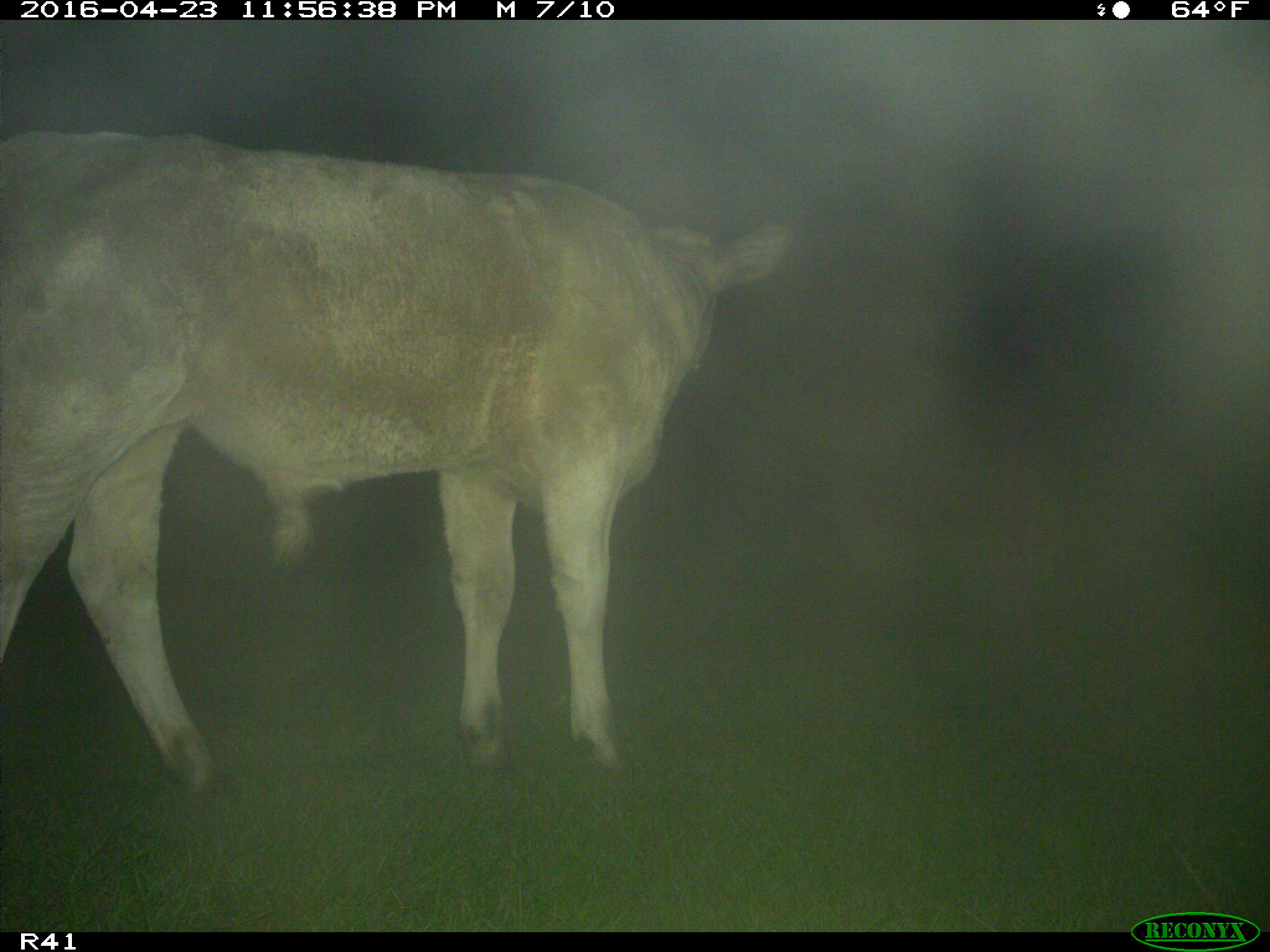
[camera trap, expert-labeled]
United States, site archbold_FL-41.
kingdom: Animalia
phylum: Chordata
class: Mammalia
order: Artiodactyla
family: Bovidae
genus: Bos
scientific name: Bos taurus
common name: domestic cow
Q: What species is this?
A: Bos taurus (domestic cow).